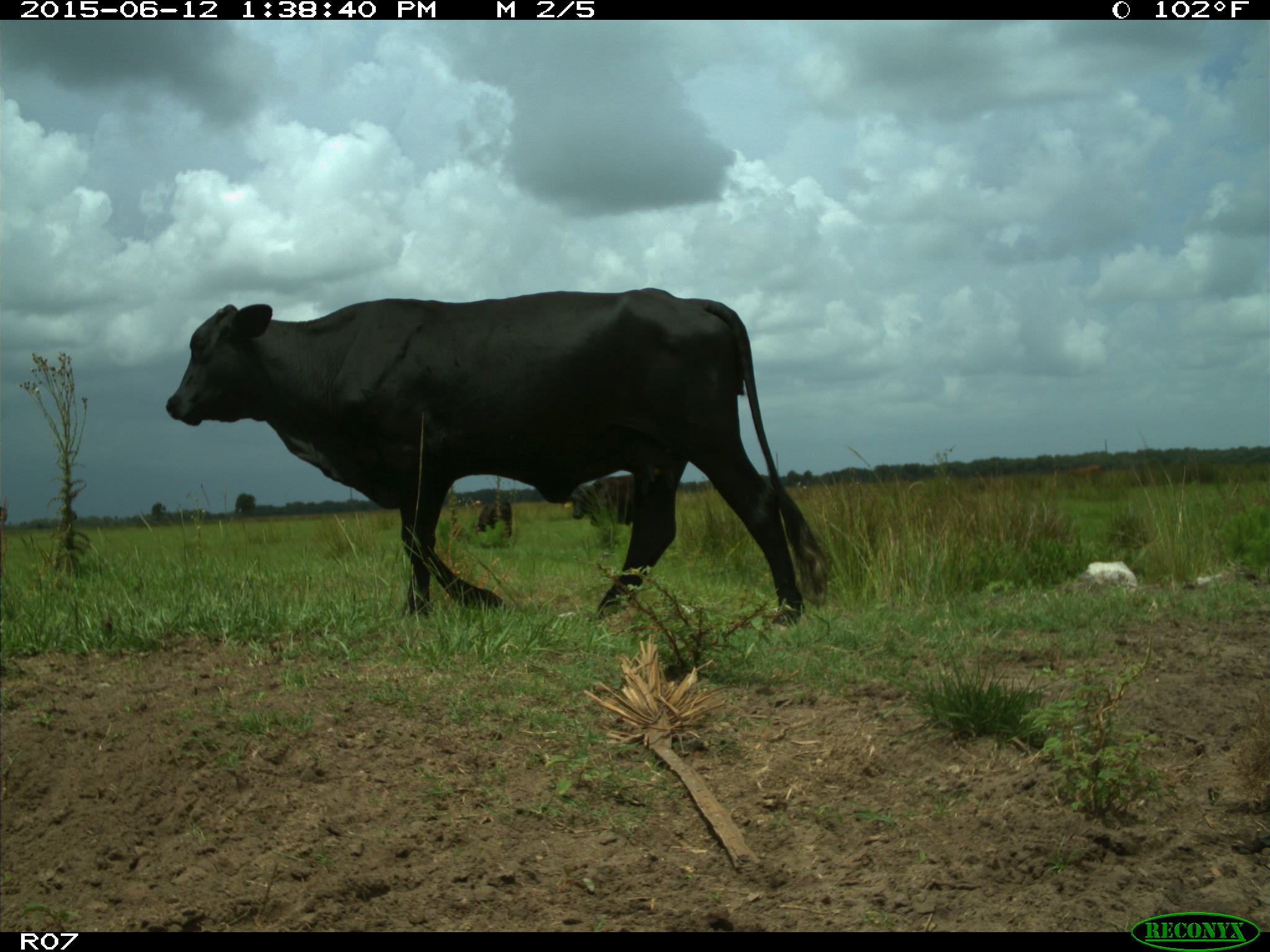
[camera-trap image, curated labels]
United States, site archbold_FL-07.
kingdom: Animalia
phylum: Chordata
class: Mammalia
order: Artiodactyla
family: Bovidae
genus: Bos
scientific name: Bos taurus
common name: domestic cow